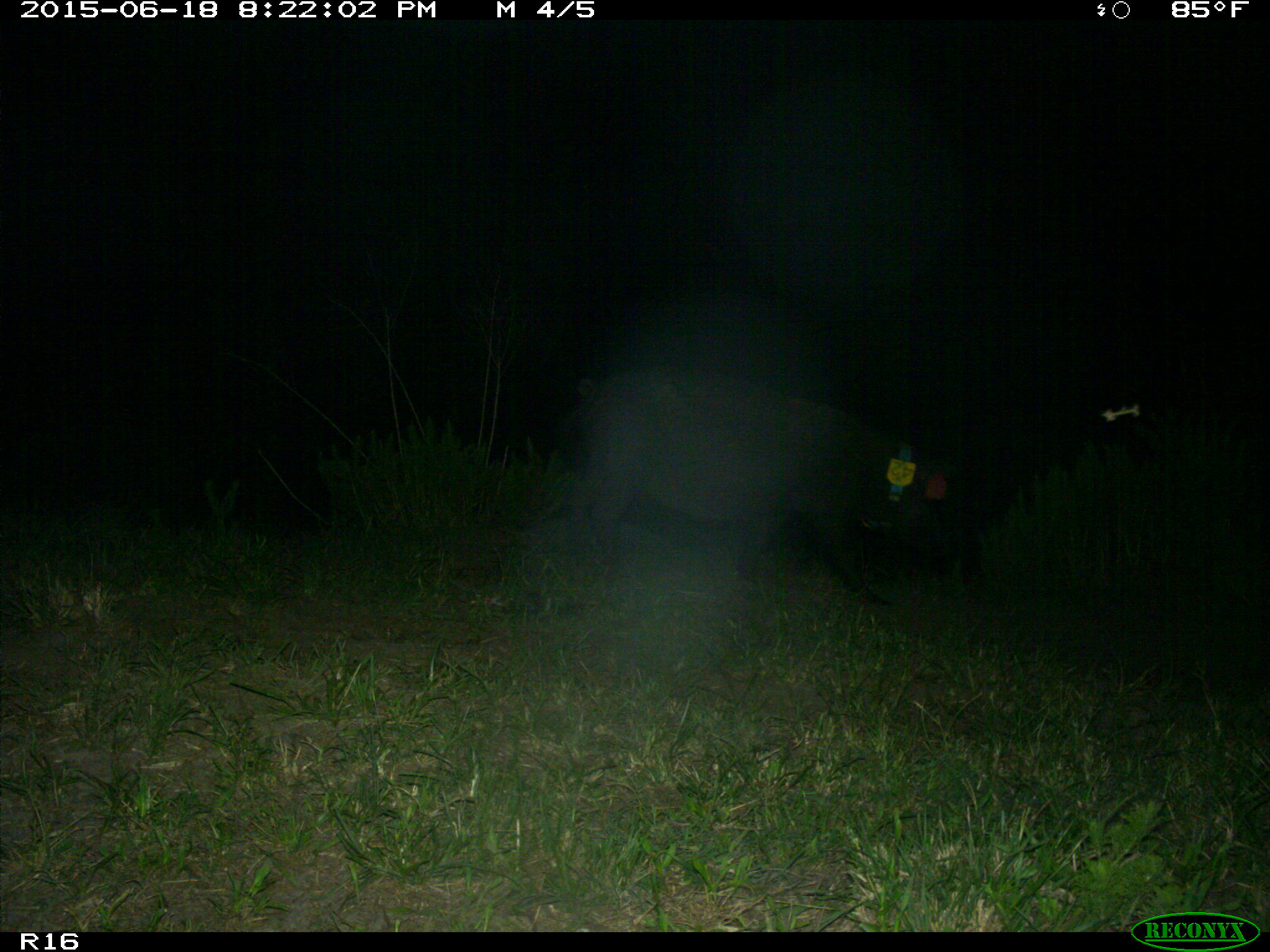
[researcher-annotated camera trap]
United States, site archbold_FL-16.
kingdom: Animalia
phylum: Chordata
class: Mammalia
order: Artiodactyla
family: Suidae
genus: Sus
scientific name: Sus scrofa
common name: wild boar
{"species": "Sus scrofa (wild boar)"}